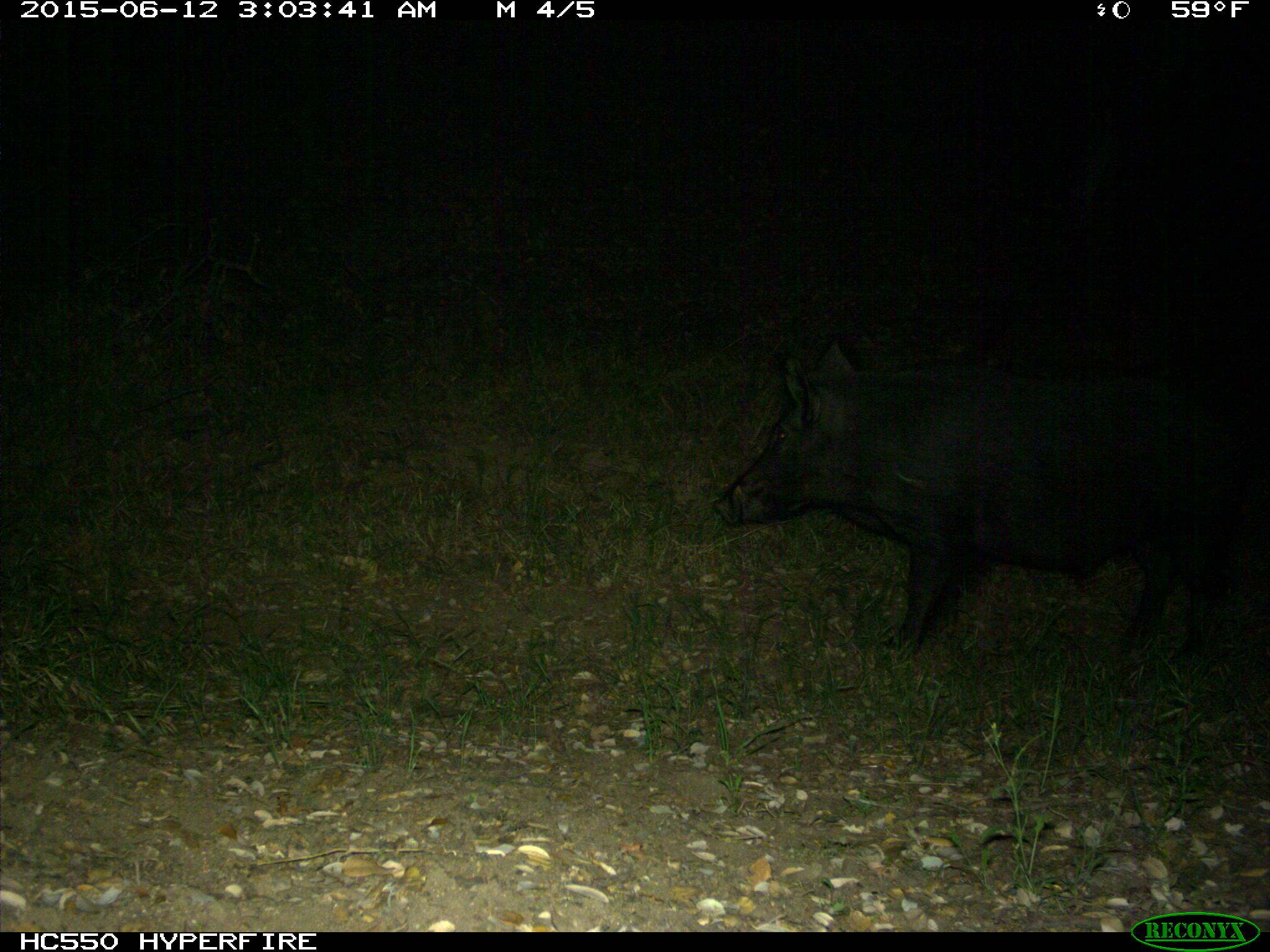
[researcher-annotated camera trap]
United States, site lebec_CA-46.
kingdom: Animalia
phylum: Chordata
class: Mammalia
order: Artiodactyla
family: Suidae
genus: Sus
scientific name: Sus scrofa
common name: wild boar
Sus scrofa (wild boar).